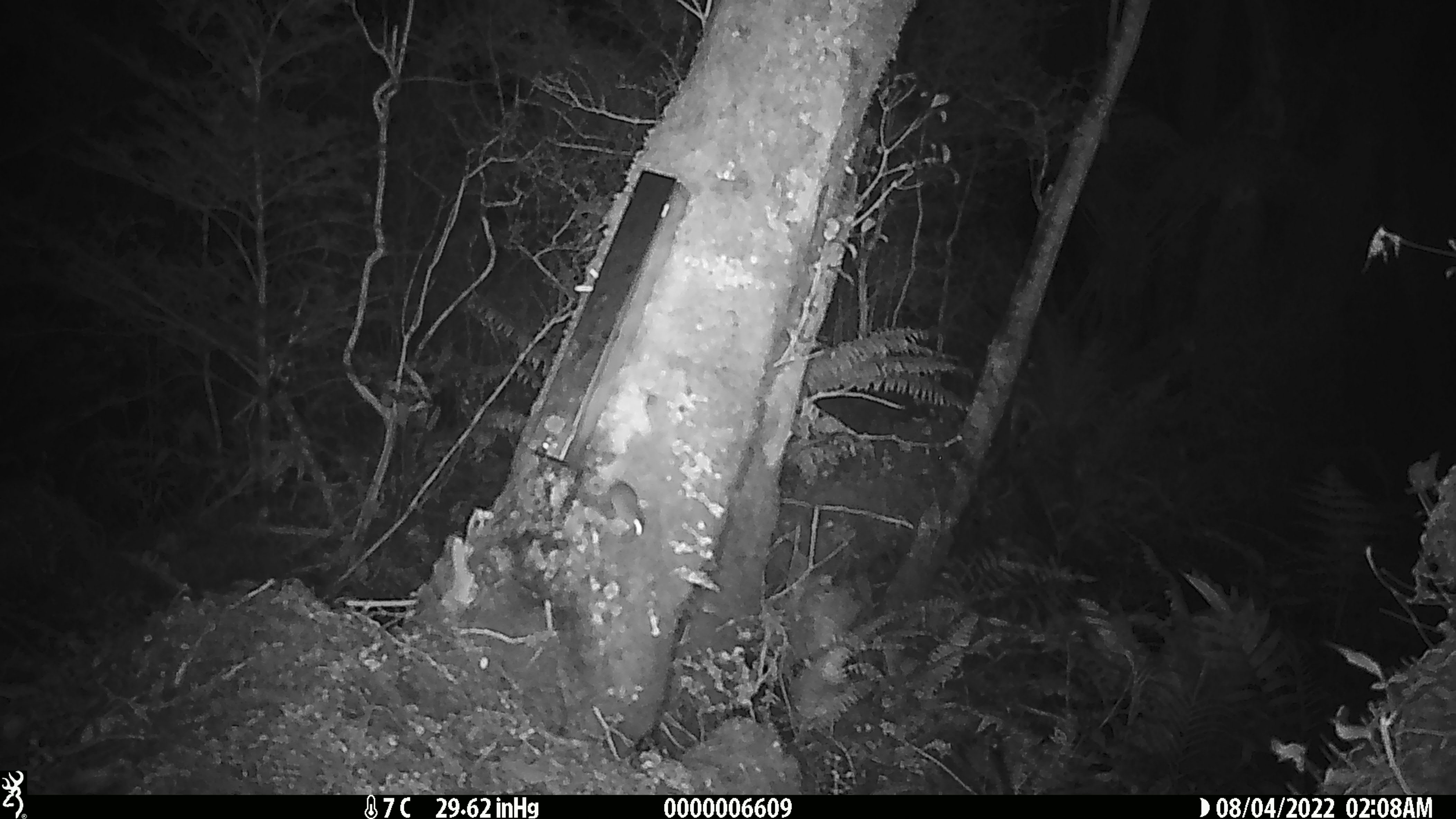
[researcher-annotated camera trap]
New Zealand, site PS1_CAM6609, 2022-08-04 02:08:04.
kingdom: Animalia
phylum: Chordata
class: Mammalia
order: Rodentia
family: Muridae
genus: Mus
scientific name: Mus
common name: mouse